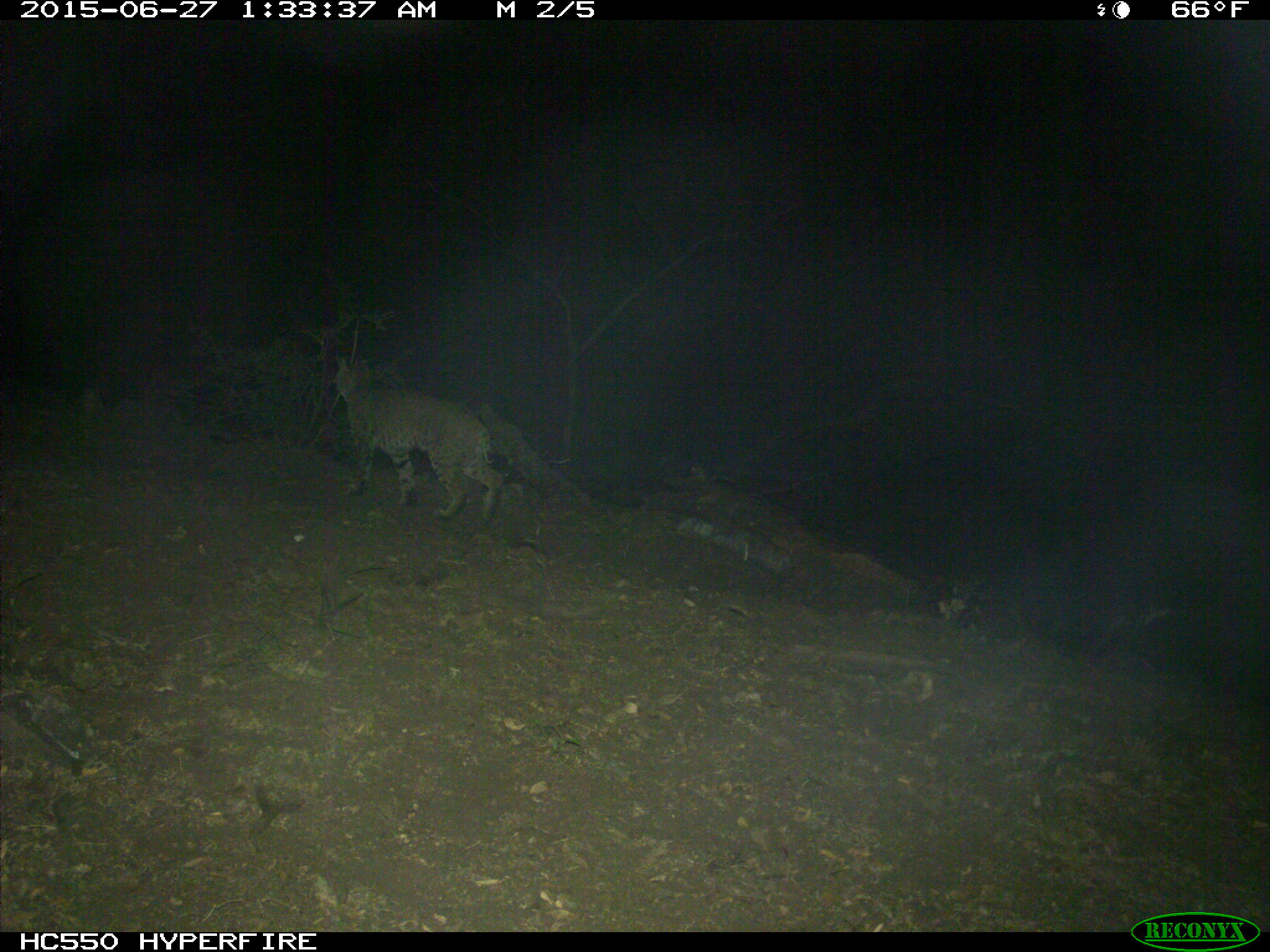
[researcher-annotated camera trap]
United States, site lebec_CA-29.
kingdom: Animalia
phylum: Chordata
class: Mammalia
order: Carnivora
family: Felidae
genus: Lynx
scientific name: Lynx rufus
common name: bobcat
Lynx rufus (bobcat).